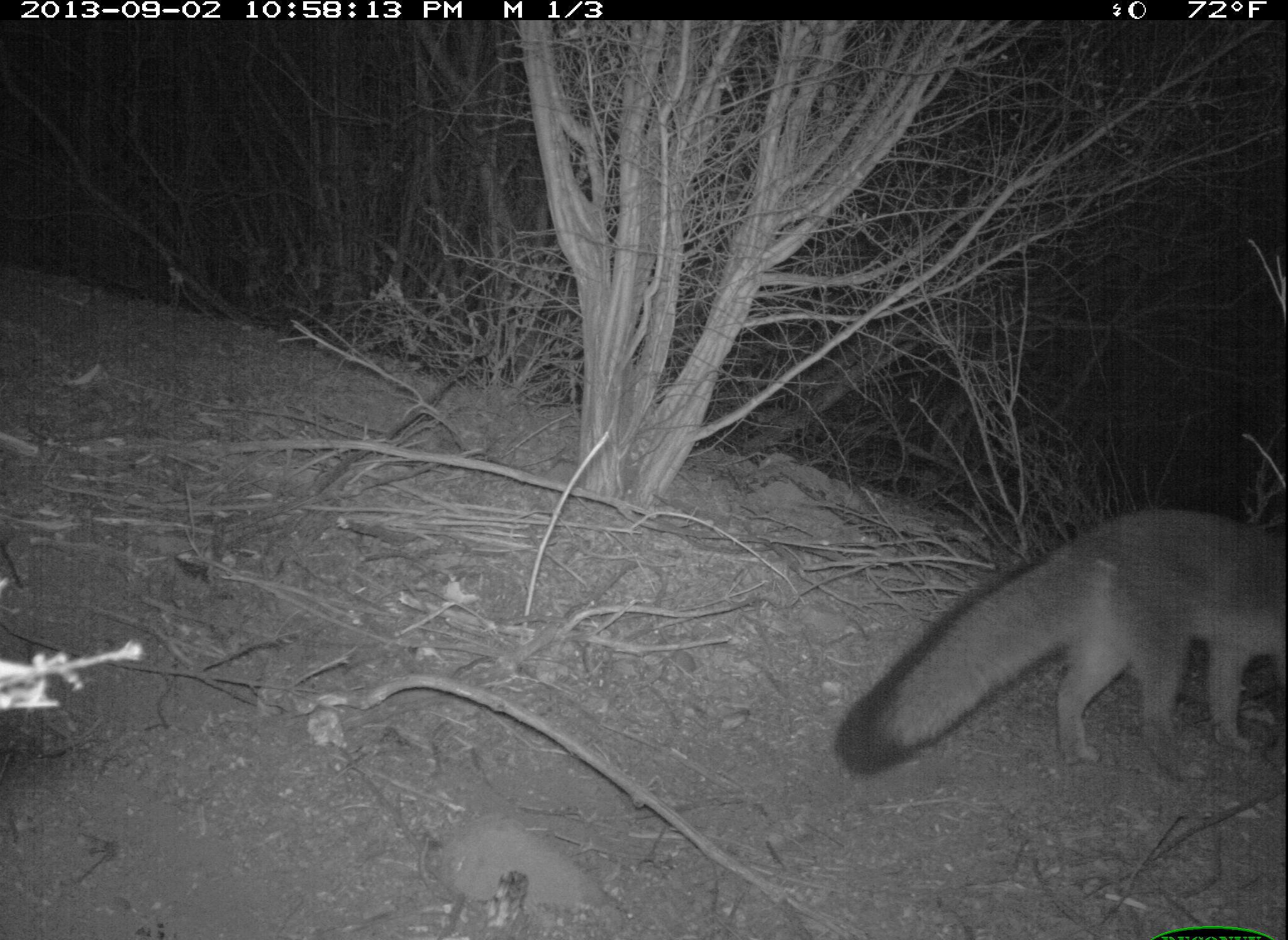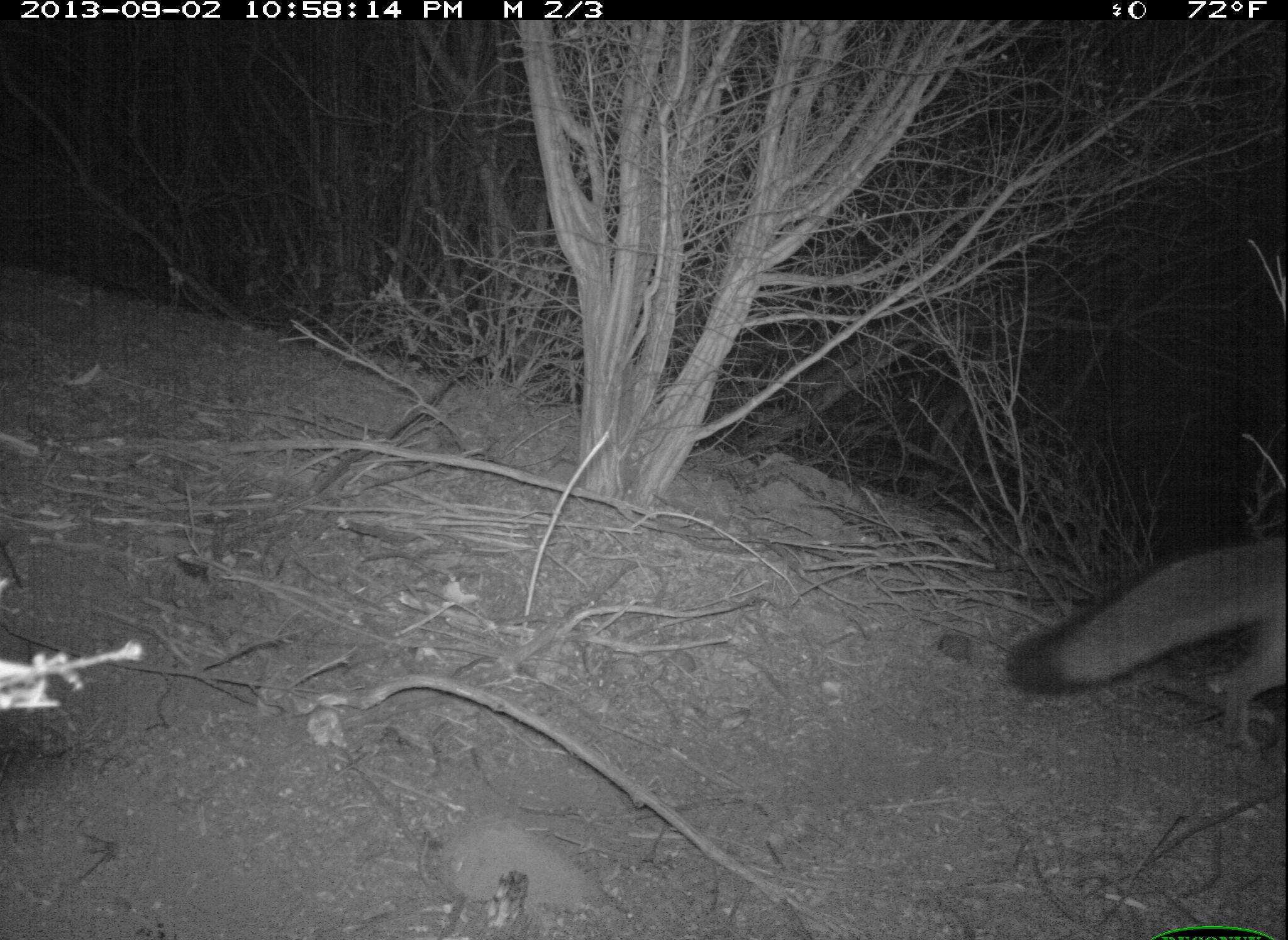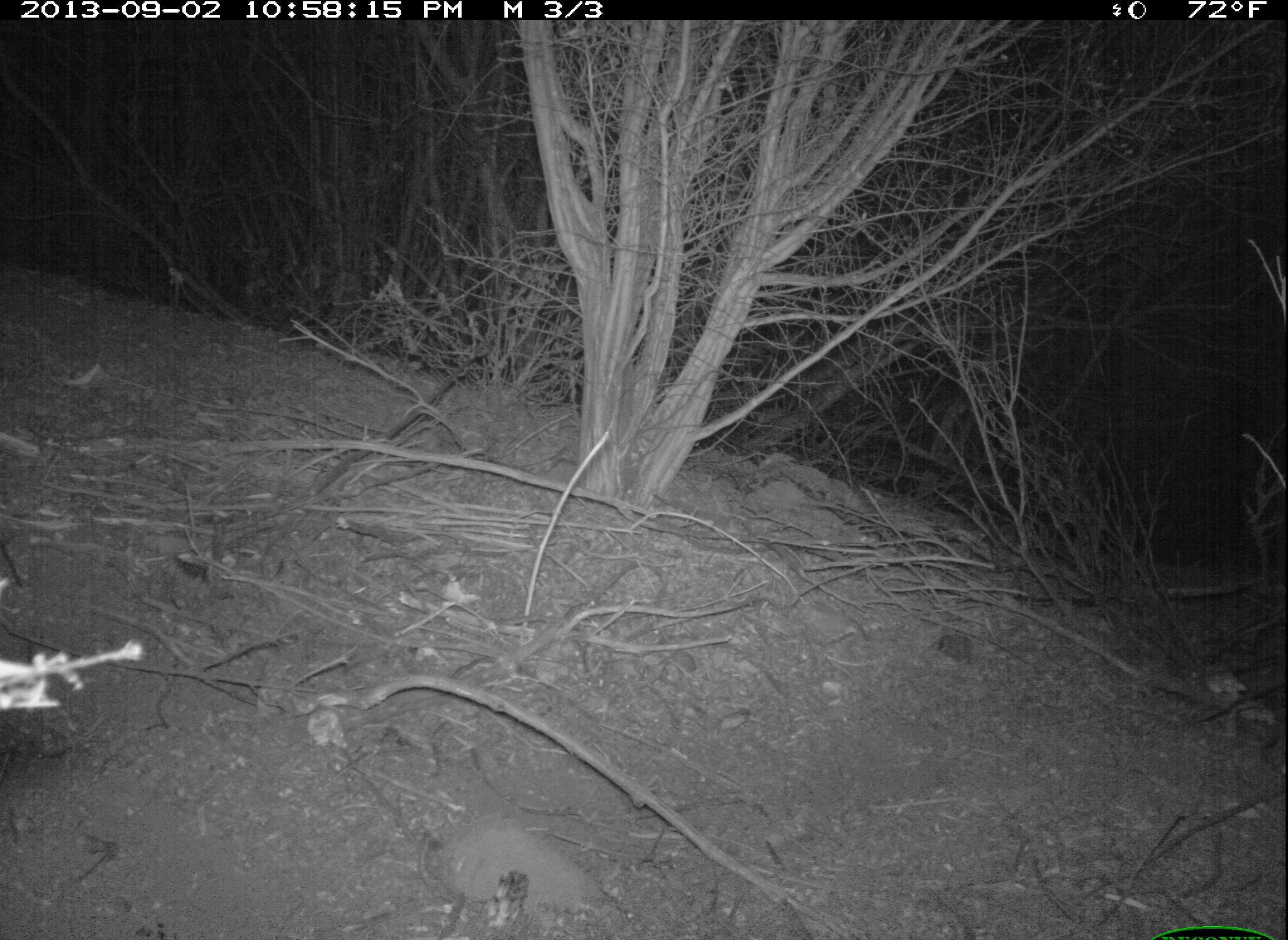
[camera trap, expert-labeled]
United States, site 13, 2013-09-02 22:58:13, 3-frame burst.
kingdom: Animalia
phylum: Chordata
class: Mammalia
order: Carnivora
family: Canidae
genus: Urocyon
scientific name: Urocyon cinereoargenteus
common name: gray fox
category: fox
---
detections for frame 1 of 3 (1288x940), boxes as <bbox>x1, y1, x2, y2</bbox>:
fox: <bbox>834, 508, 1288, 782</bbox>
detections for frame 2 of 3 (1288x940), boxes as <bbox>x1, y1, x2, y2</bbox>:
fox: <bbox>1010, 538, 1288, 753</bbox>